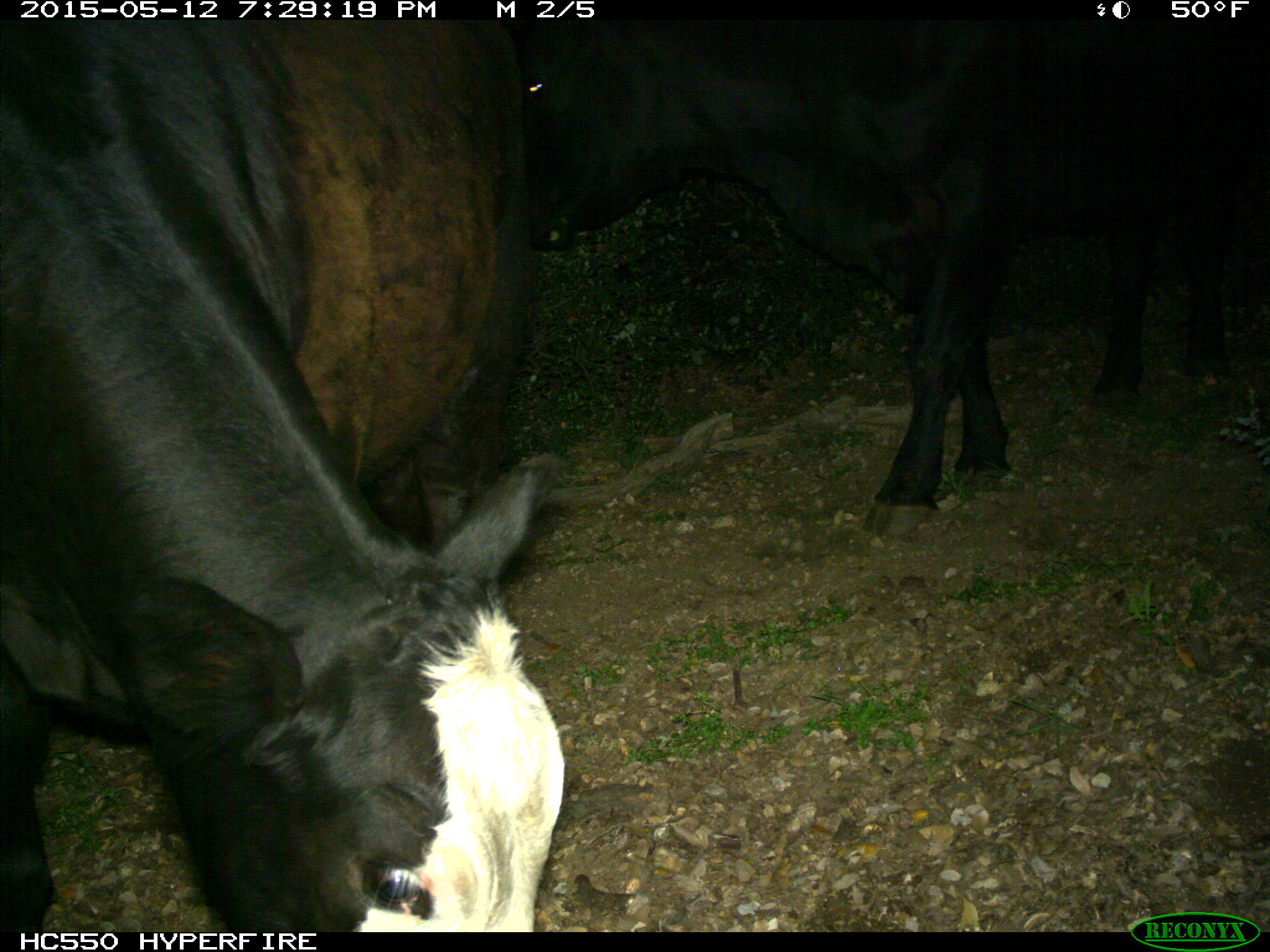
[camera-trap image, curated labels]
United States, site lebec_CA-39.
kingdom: Animalia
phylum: Chordata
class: Mammalia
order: Artiodactyla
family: Bovidae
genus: Bos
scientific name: Bos taurus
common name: domestic cow